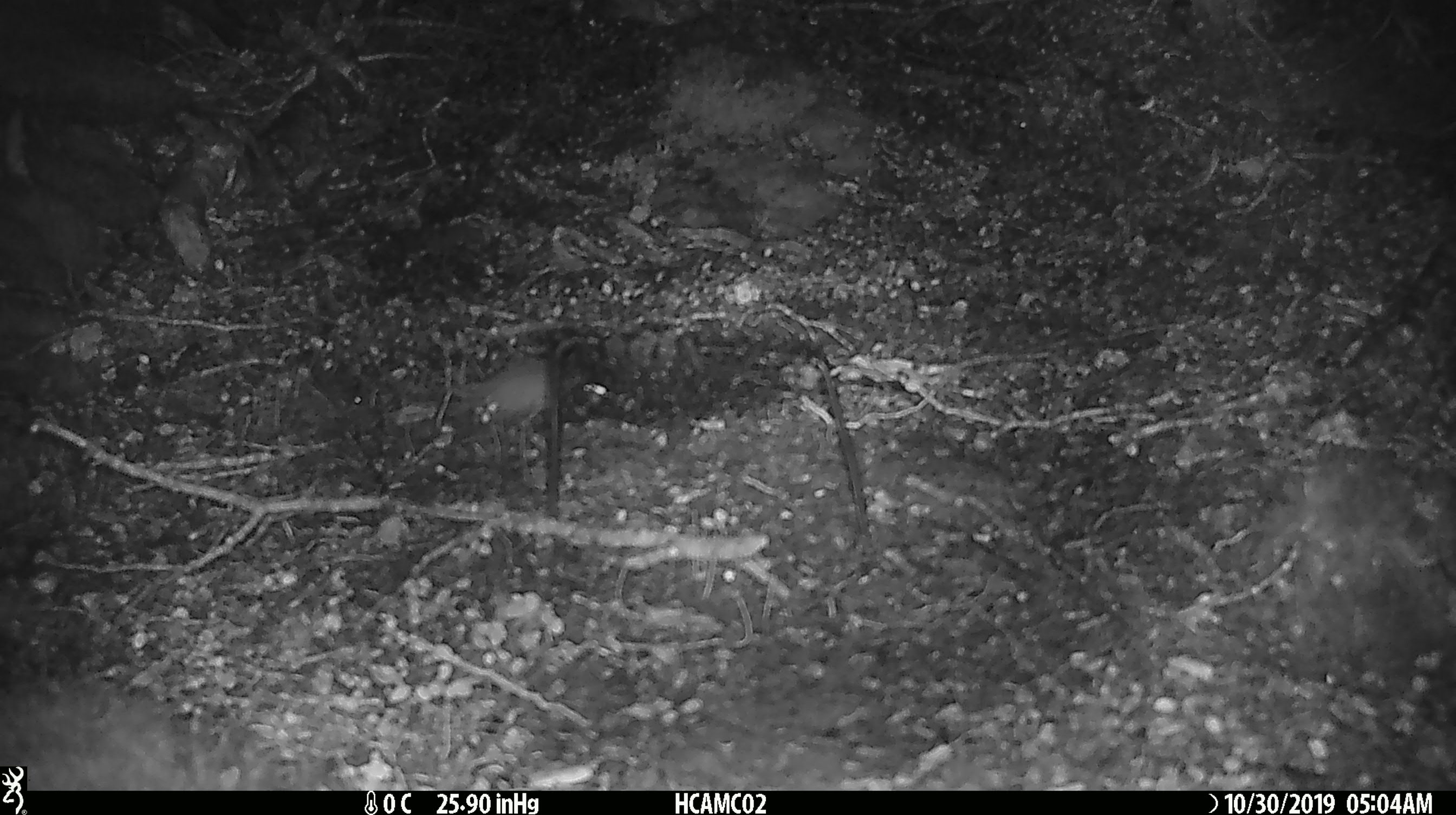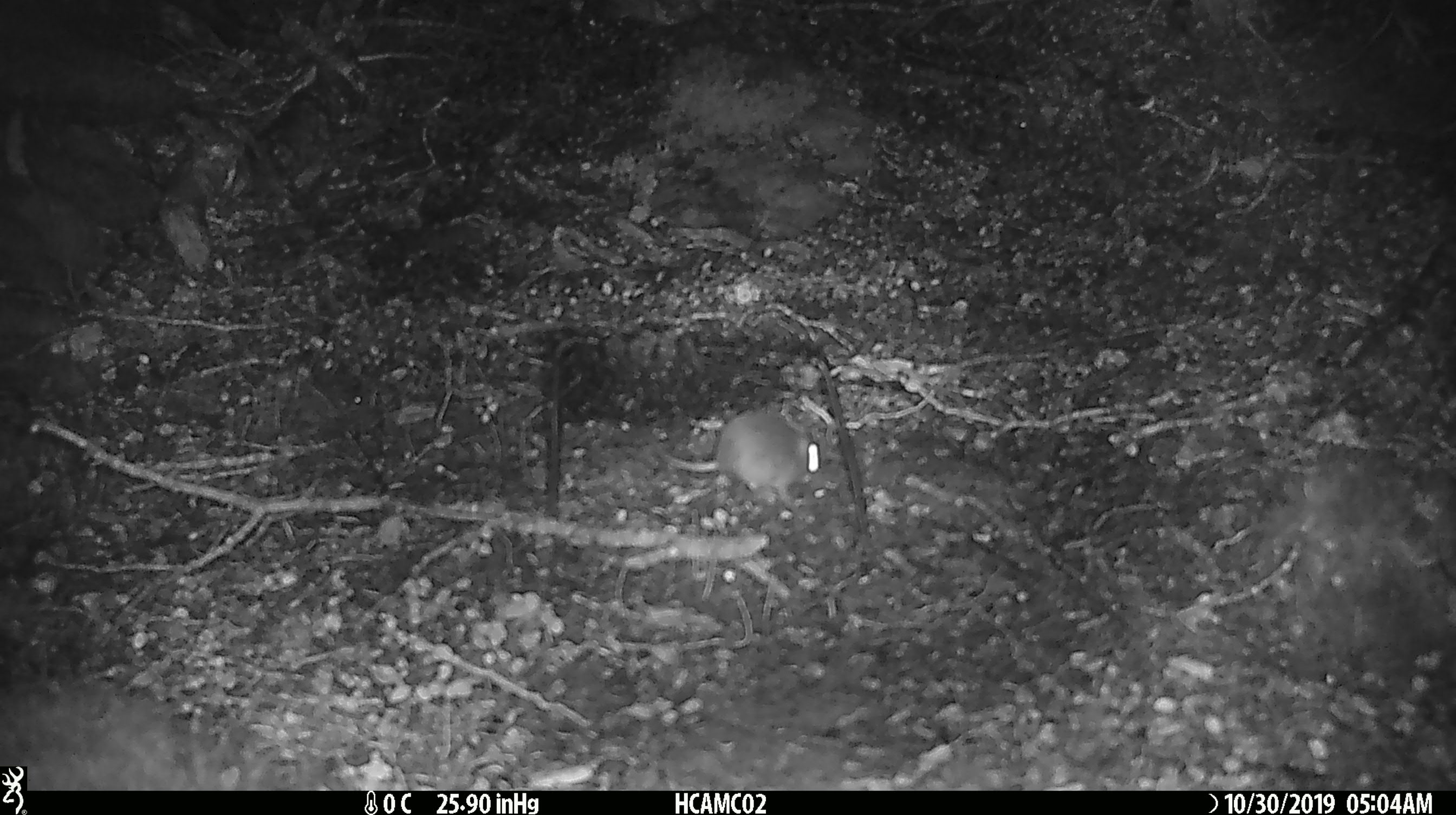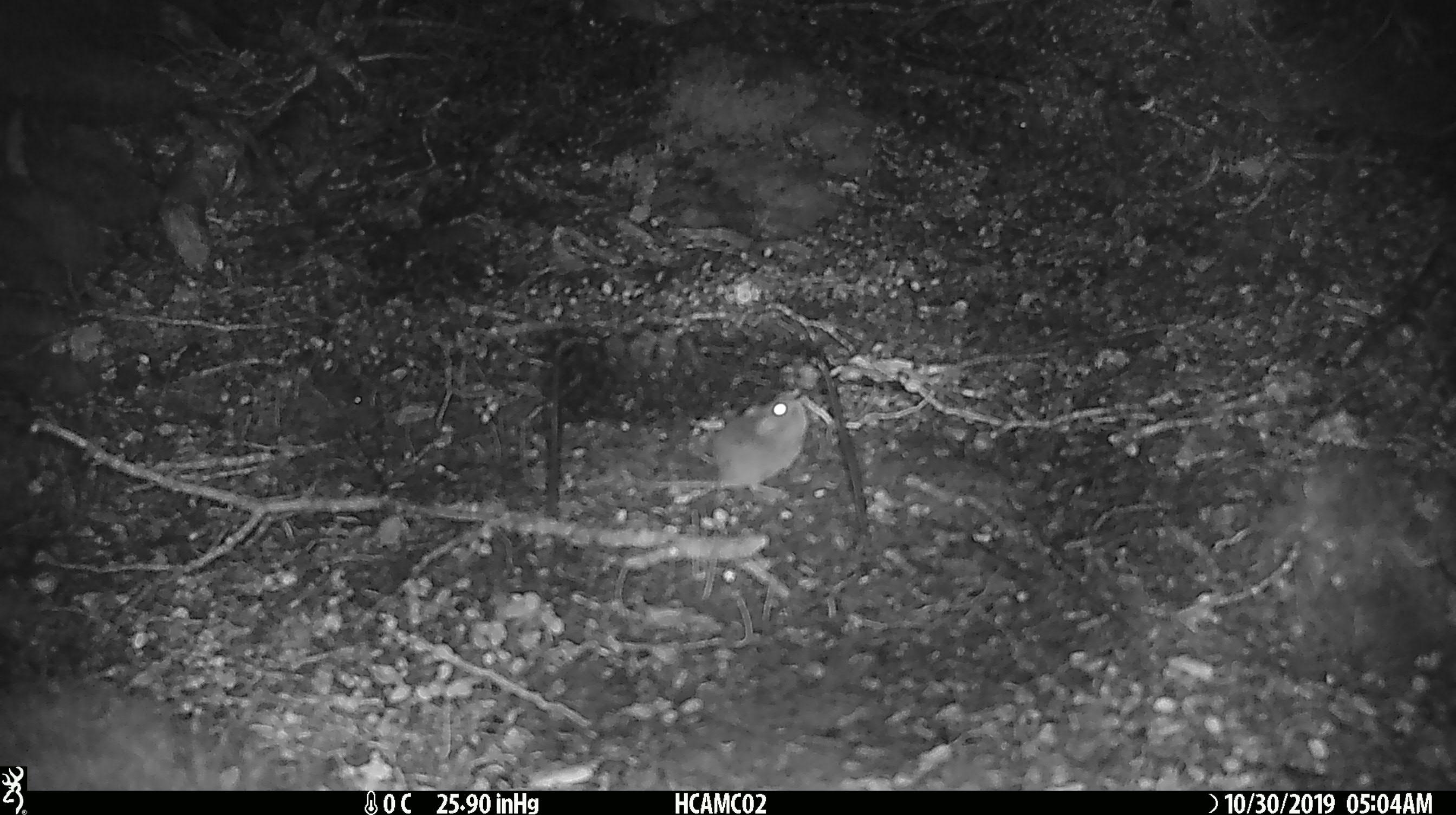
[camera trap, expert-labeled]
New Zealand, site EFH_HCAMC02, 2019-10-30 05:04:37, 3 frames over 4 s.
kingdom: Animalia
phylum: Chordata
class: Mammalia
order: Rodentia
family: Muridae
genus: Mus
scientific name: Mus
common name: mouse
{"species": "mouse (Mus)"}